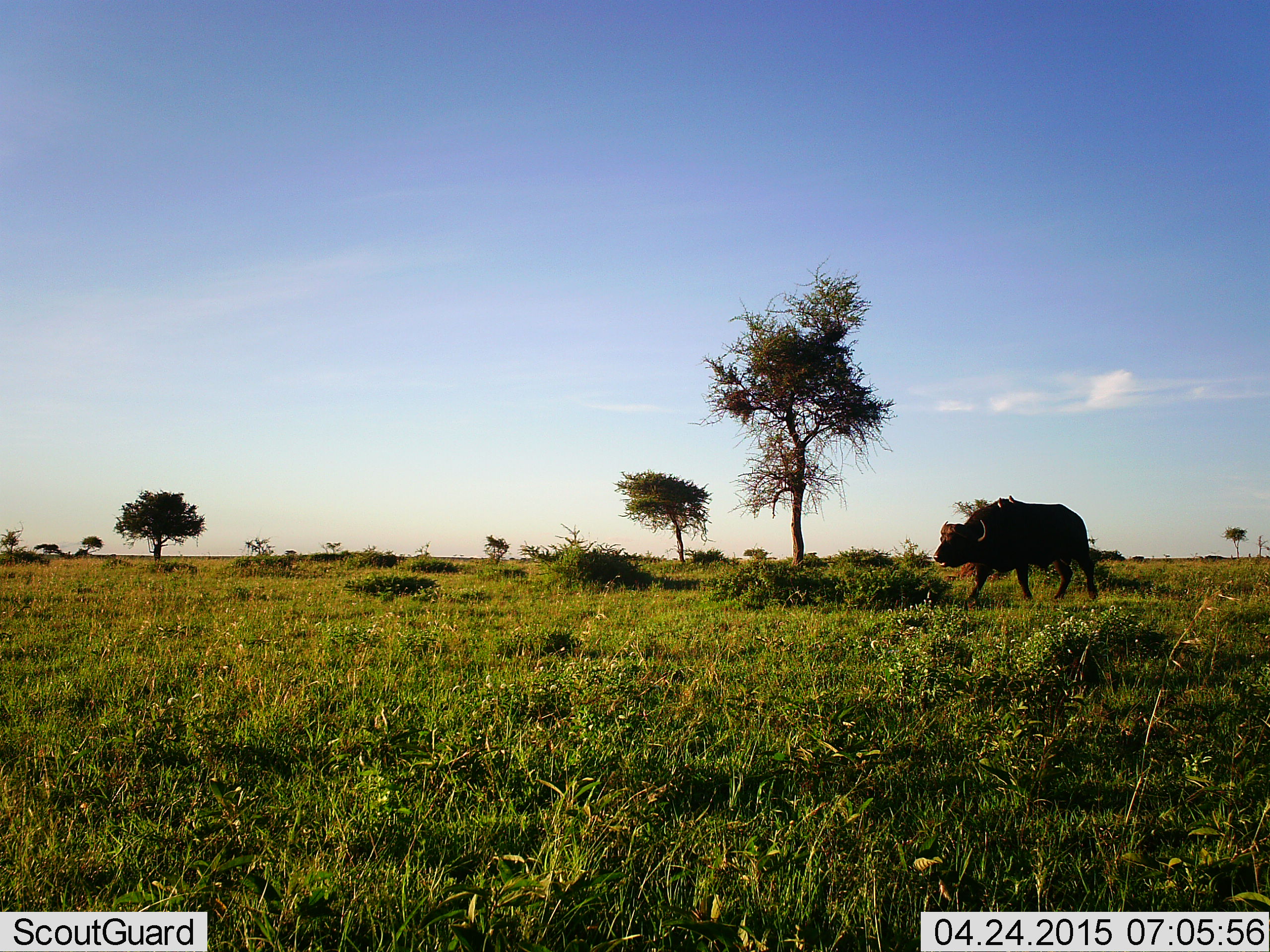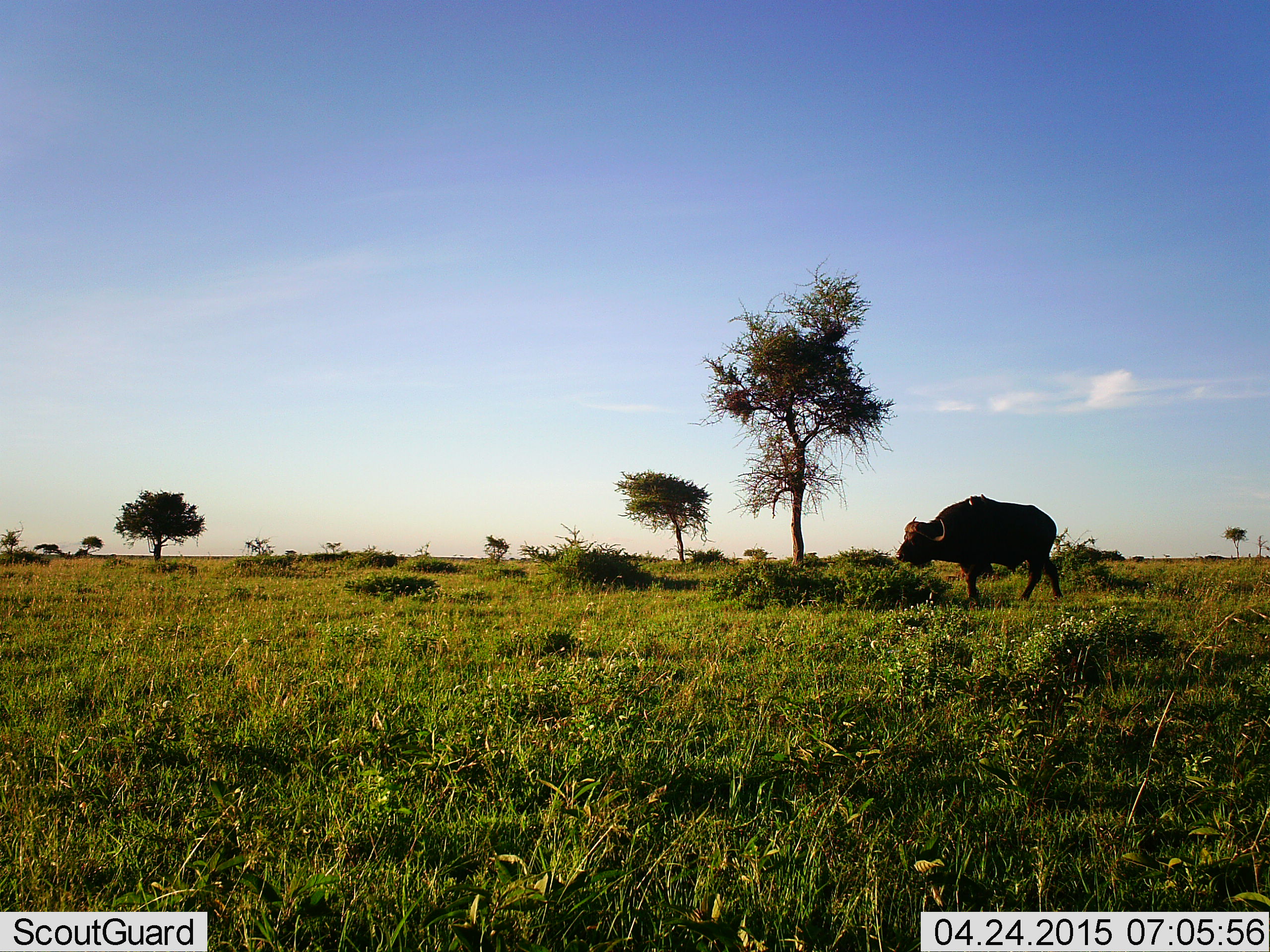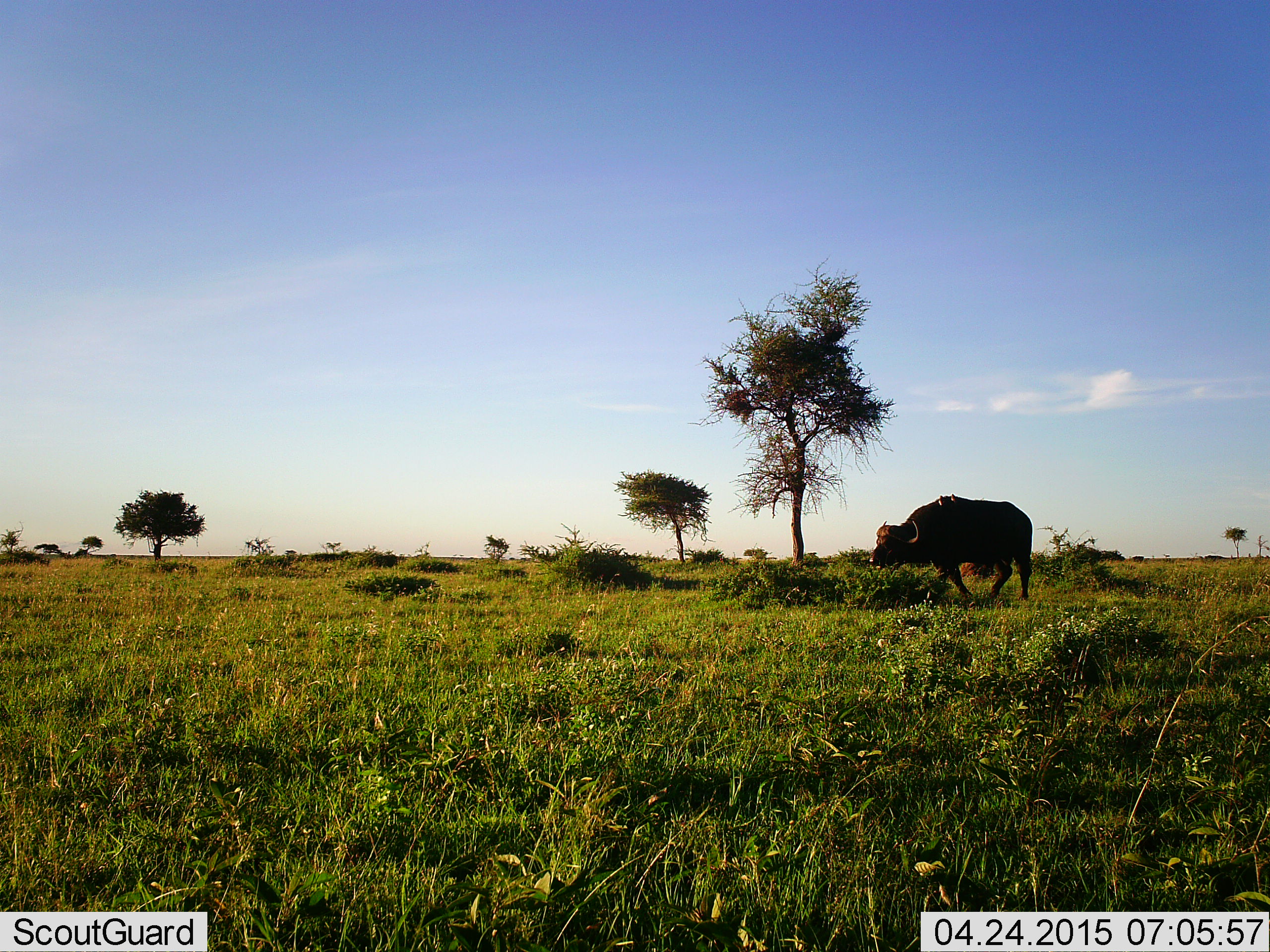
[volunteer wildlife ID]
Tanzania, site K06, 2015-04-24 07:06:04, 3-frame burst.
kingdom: Animalia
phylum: Chordata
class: Mammalia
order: Artiodactyla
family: Bovidae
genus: Syncerus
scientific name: Syncerus caffer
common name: cape buffalo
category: buffalo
Buffalo (cape buffalo) (Syncerus caffer), count 1. Behavior (volunteer vote fractions): standing 18%, resting 0%, moving 91%, interacting 0%. Young present (vote fraction): 0%. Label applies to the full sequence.